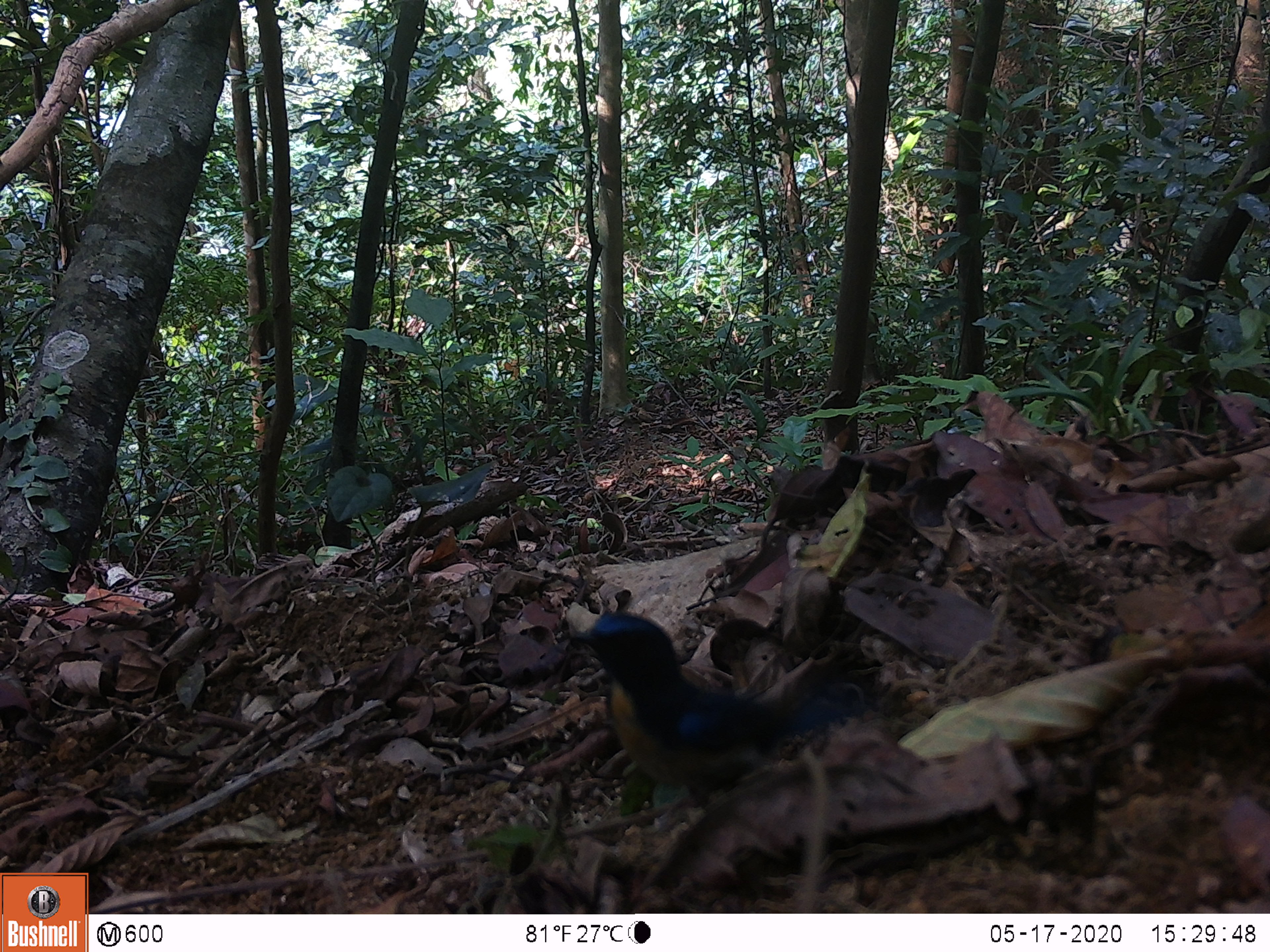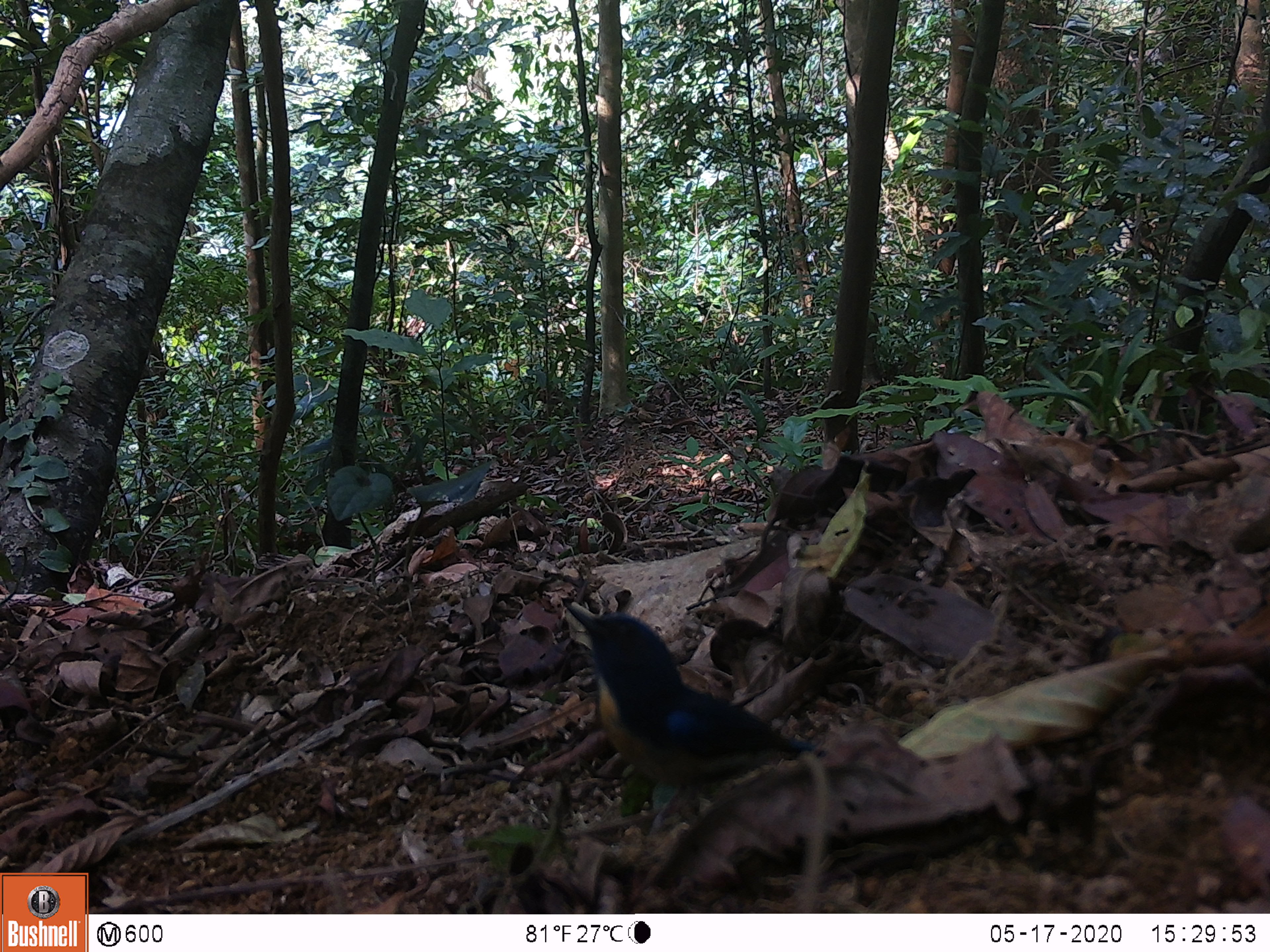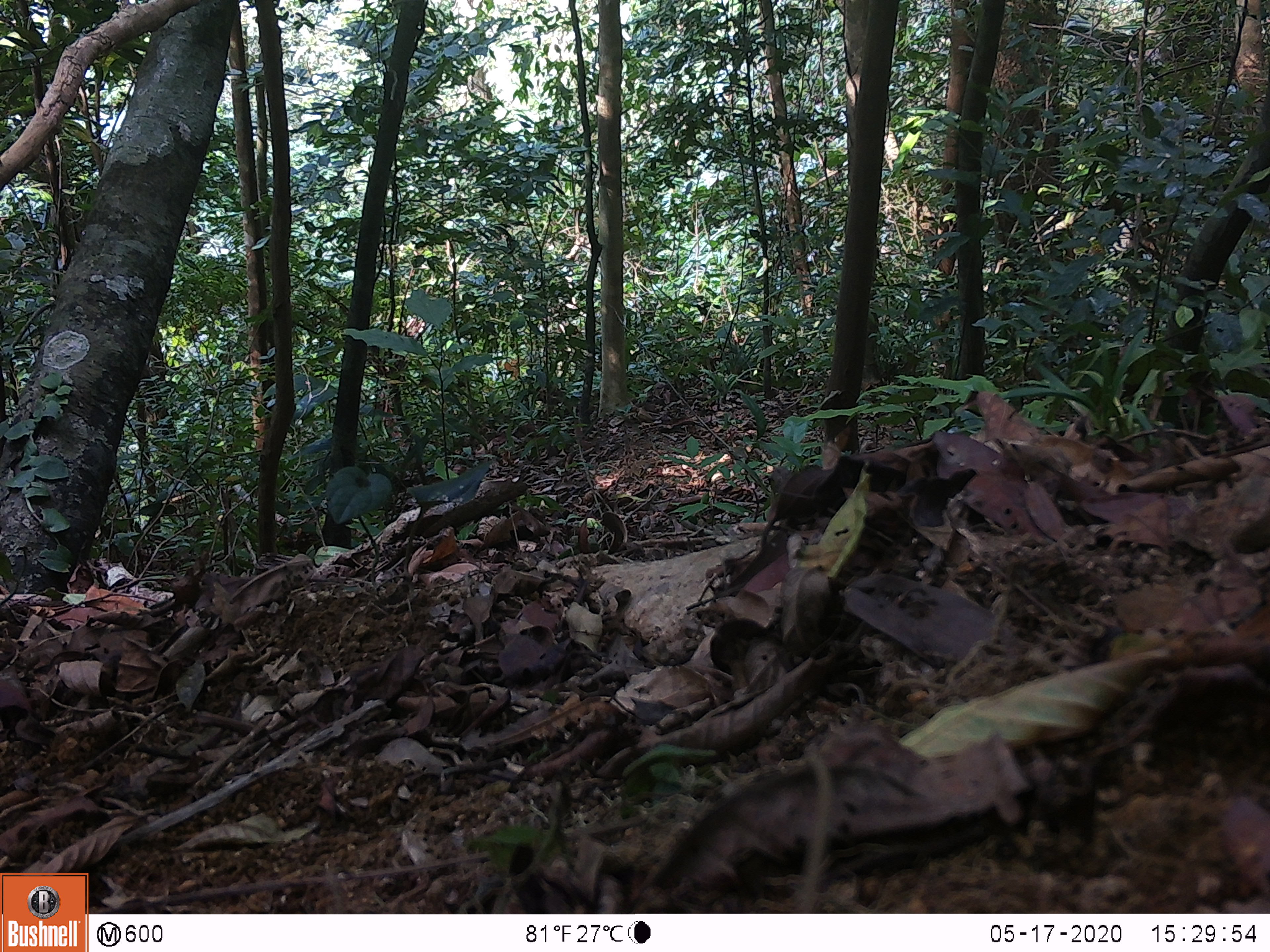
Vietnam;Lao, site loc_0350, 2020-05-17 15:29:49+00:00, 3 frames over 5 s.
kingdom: Animalia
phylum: Chordata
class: Aves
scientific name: Aves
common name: bird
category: unidentified bird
Unidentified bird (bird) (Aves). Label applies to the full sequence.